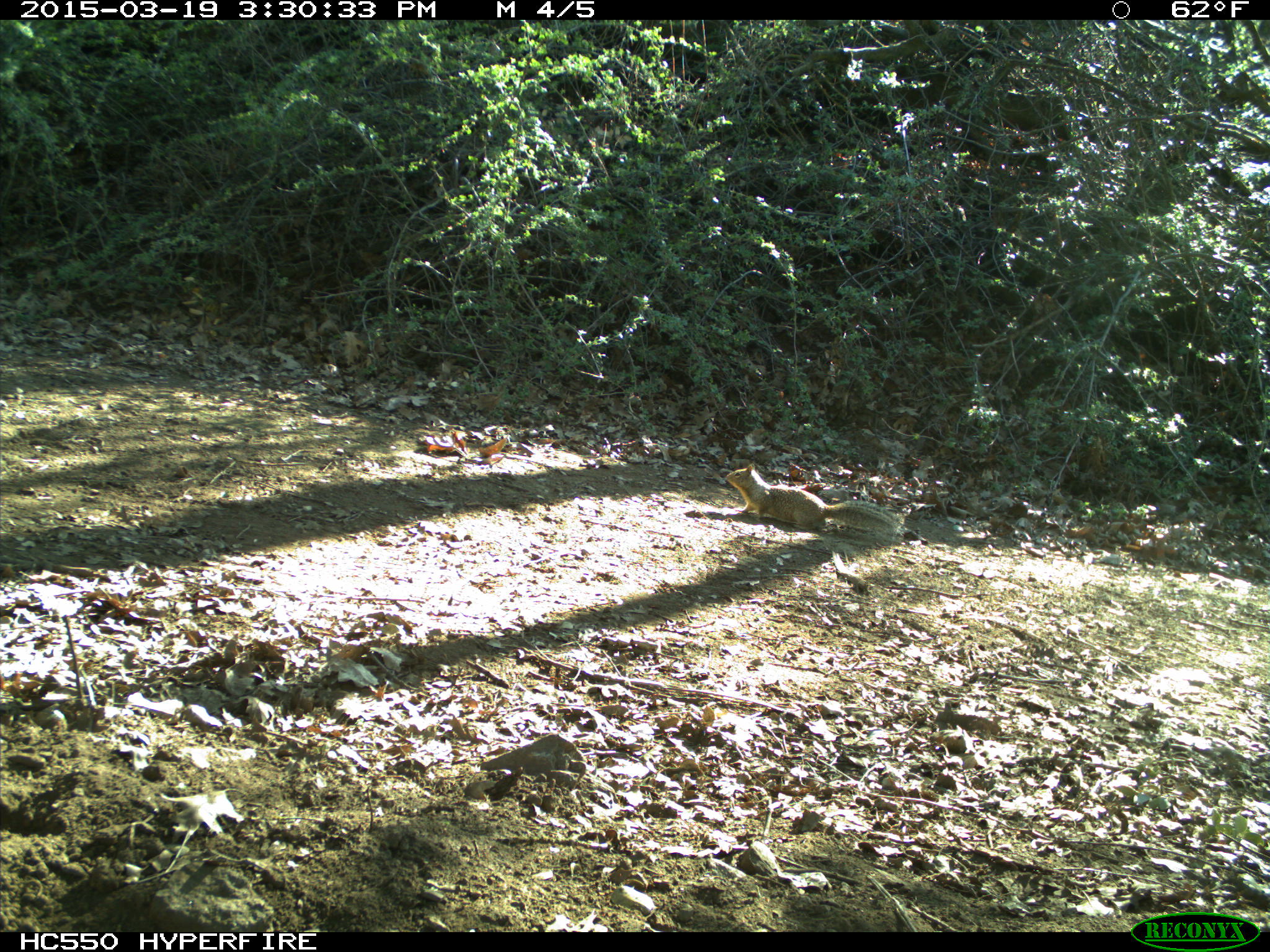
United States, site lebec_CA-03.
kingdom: Animalia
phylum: Chordata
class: Mammalia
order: Rodentia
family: Sciuridae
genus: Otospermophilus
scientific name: Otospermophilus beecheyi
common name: california ground squirrel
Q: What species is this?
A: Otospermophilus beecheyi (california ground squirrel).